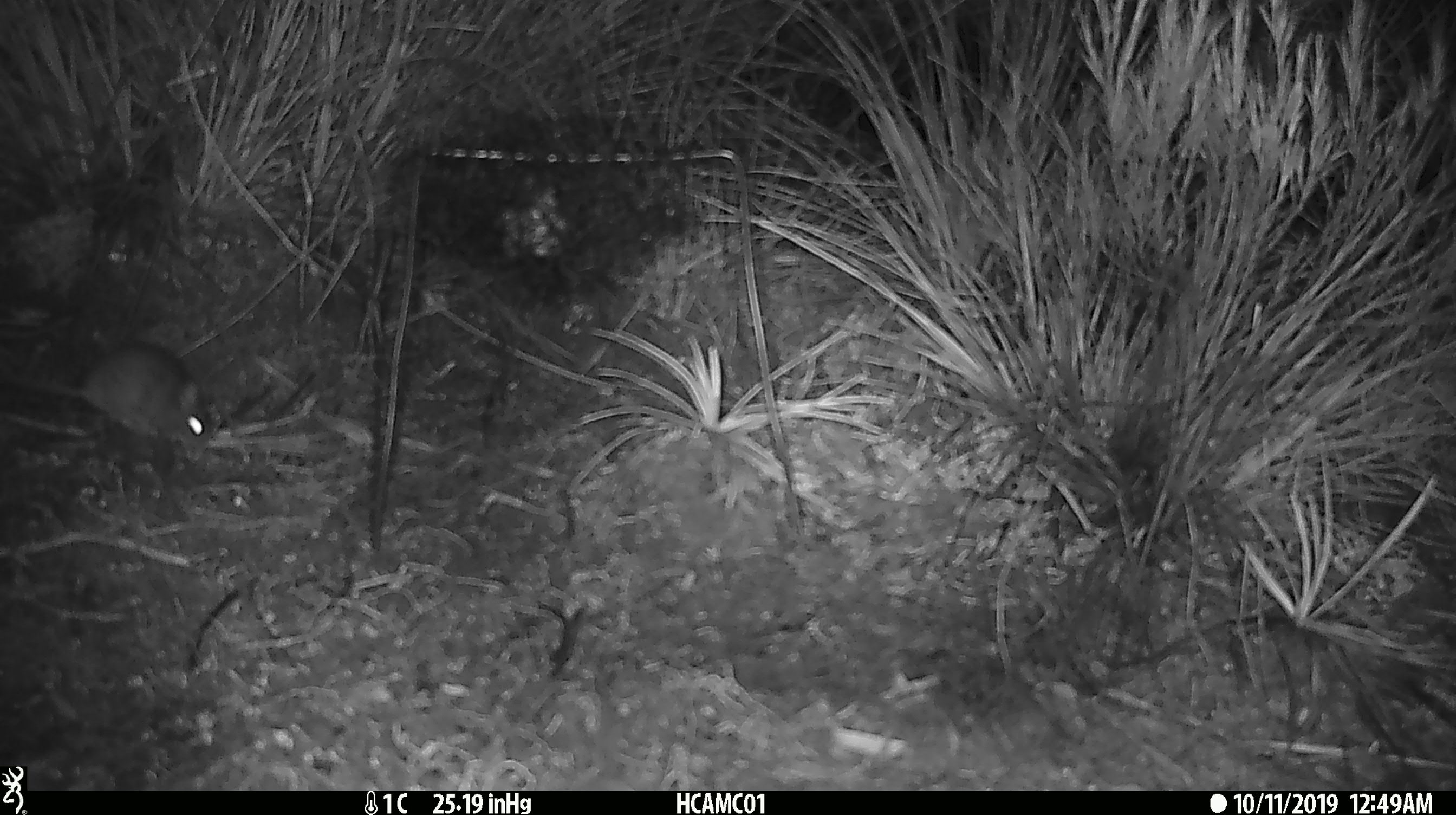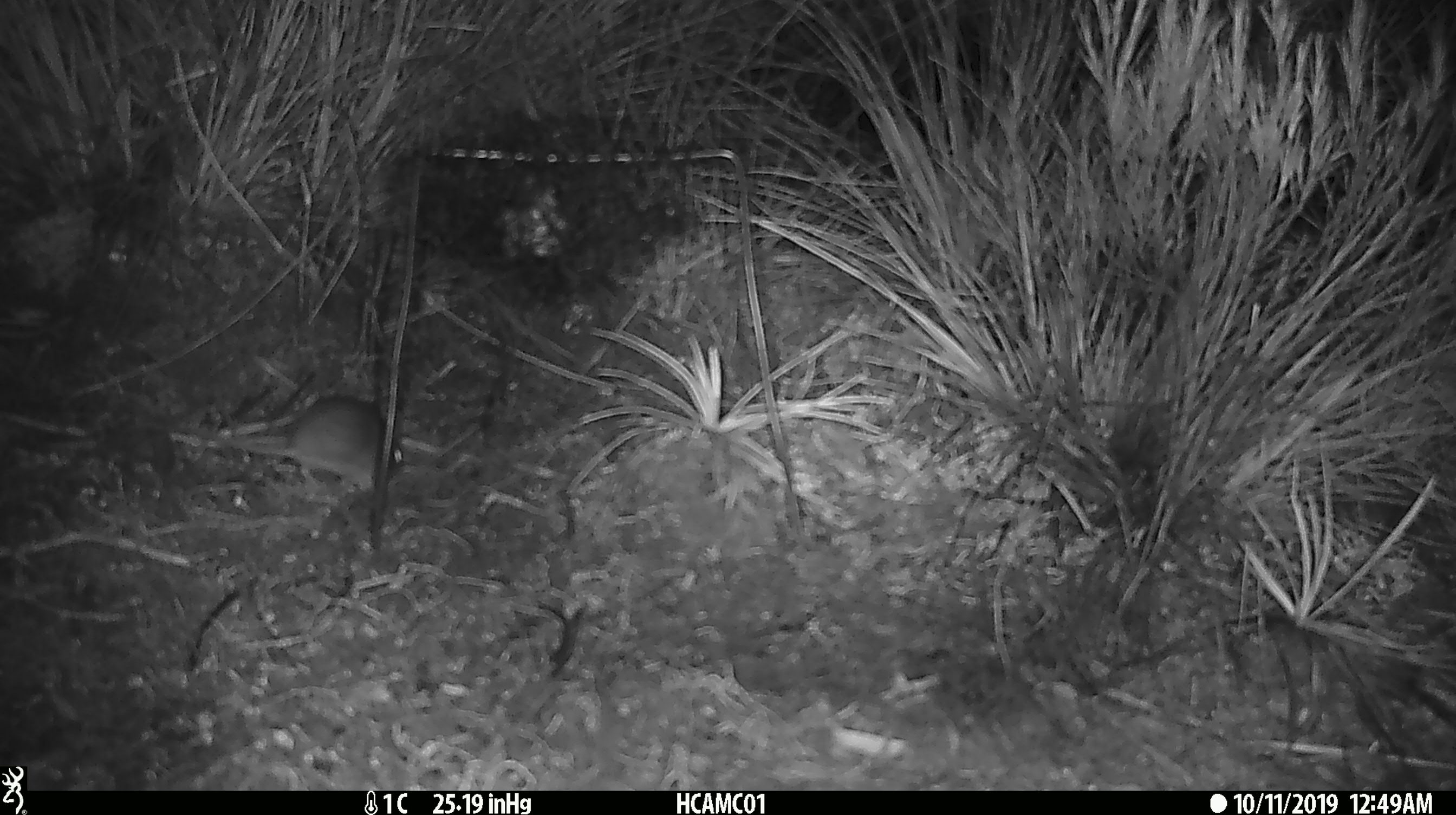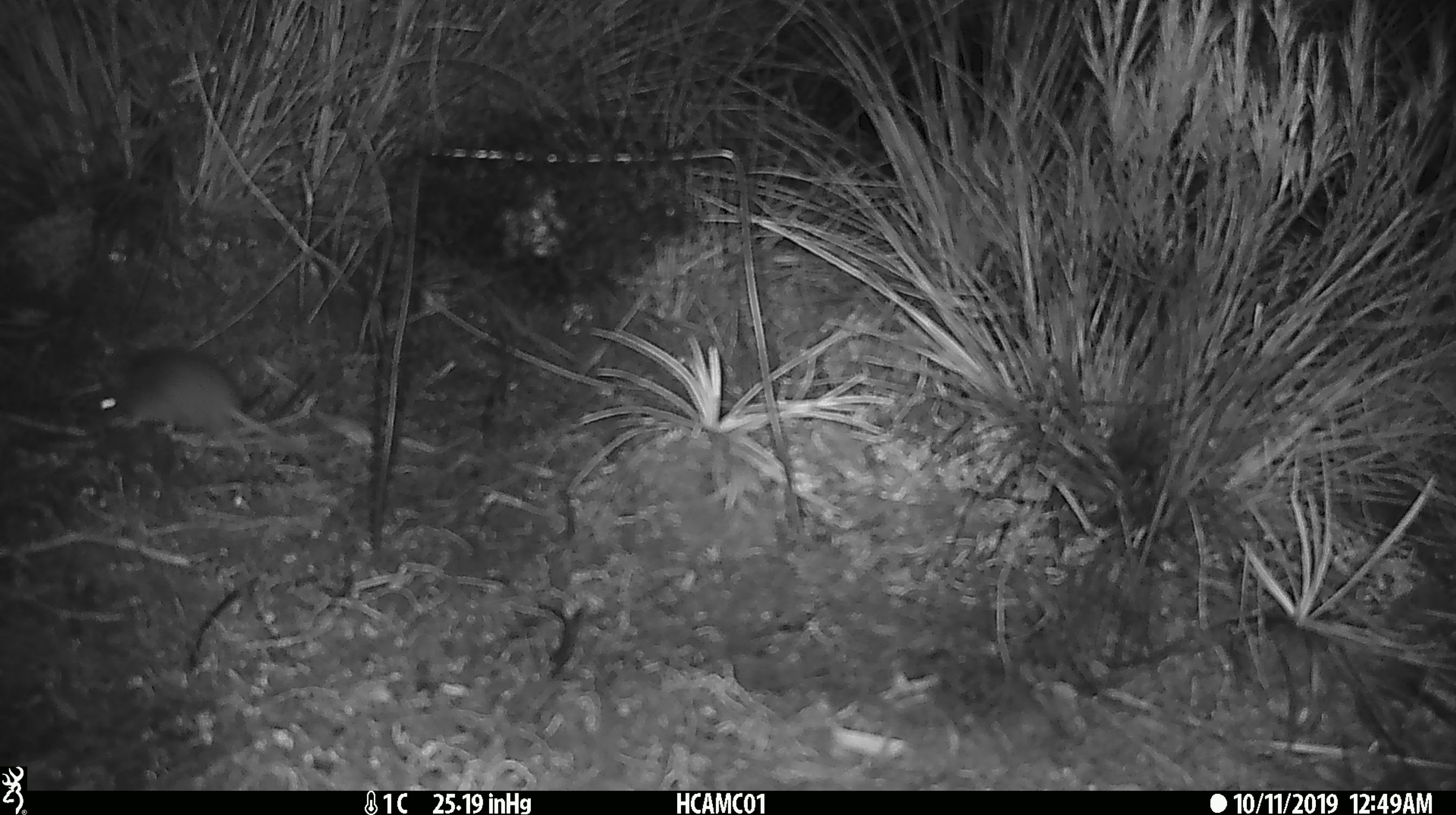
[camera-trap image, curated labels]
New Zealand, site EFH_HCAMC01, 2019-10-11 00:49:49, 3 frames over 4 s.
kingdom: Animalia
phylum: Chordata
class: Mammalia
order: Rodentia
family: Muridae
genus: Mus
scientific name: Mus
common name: mouse